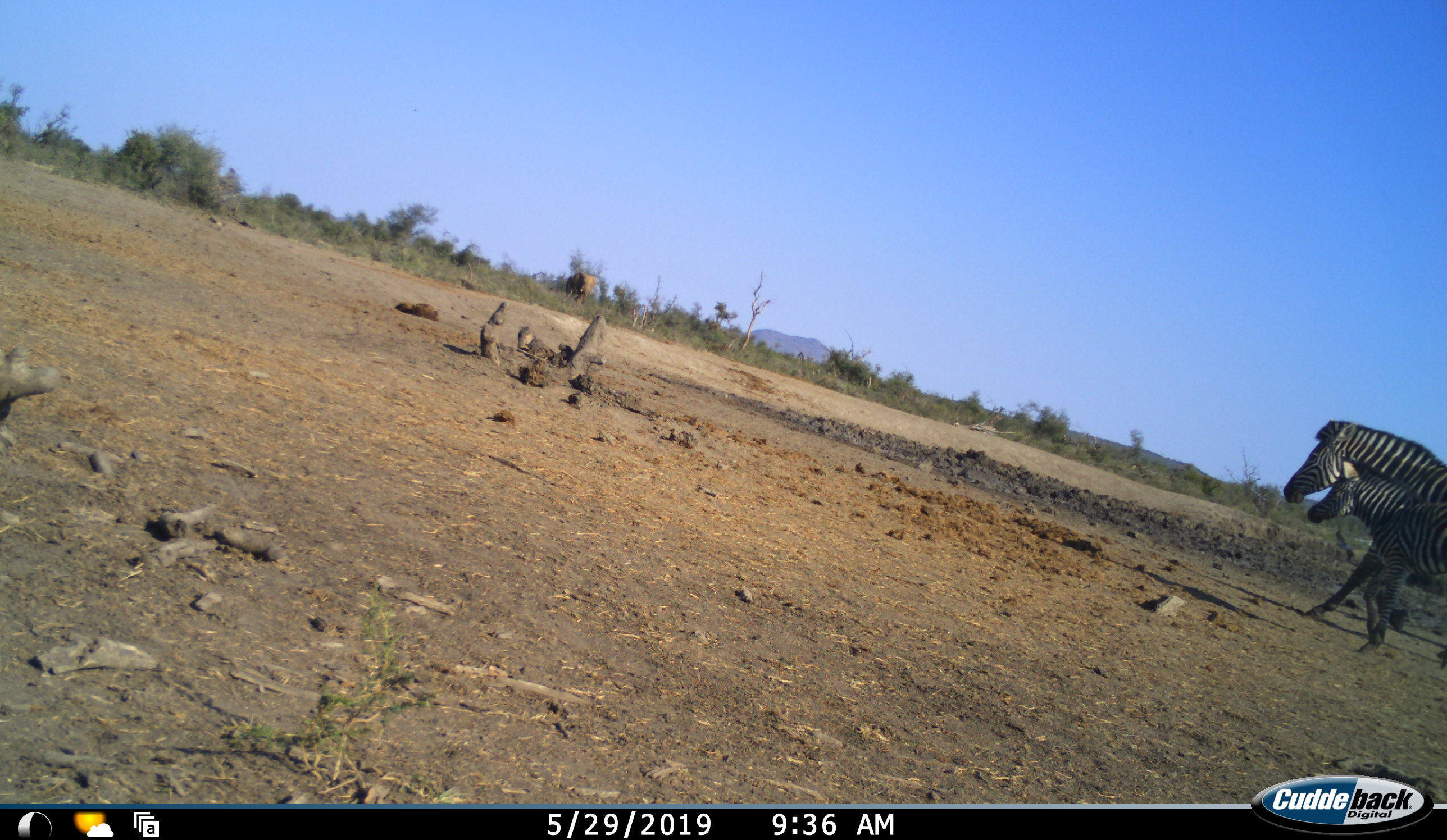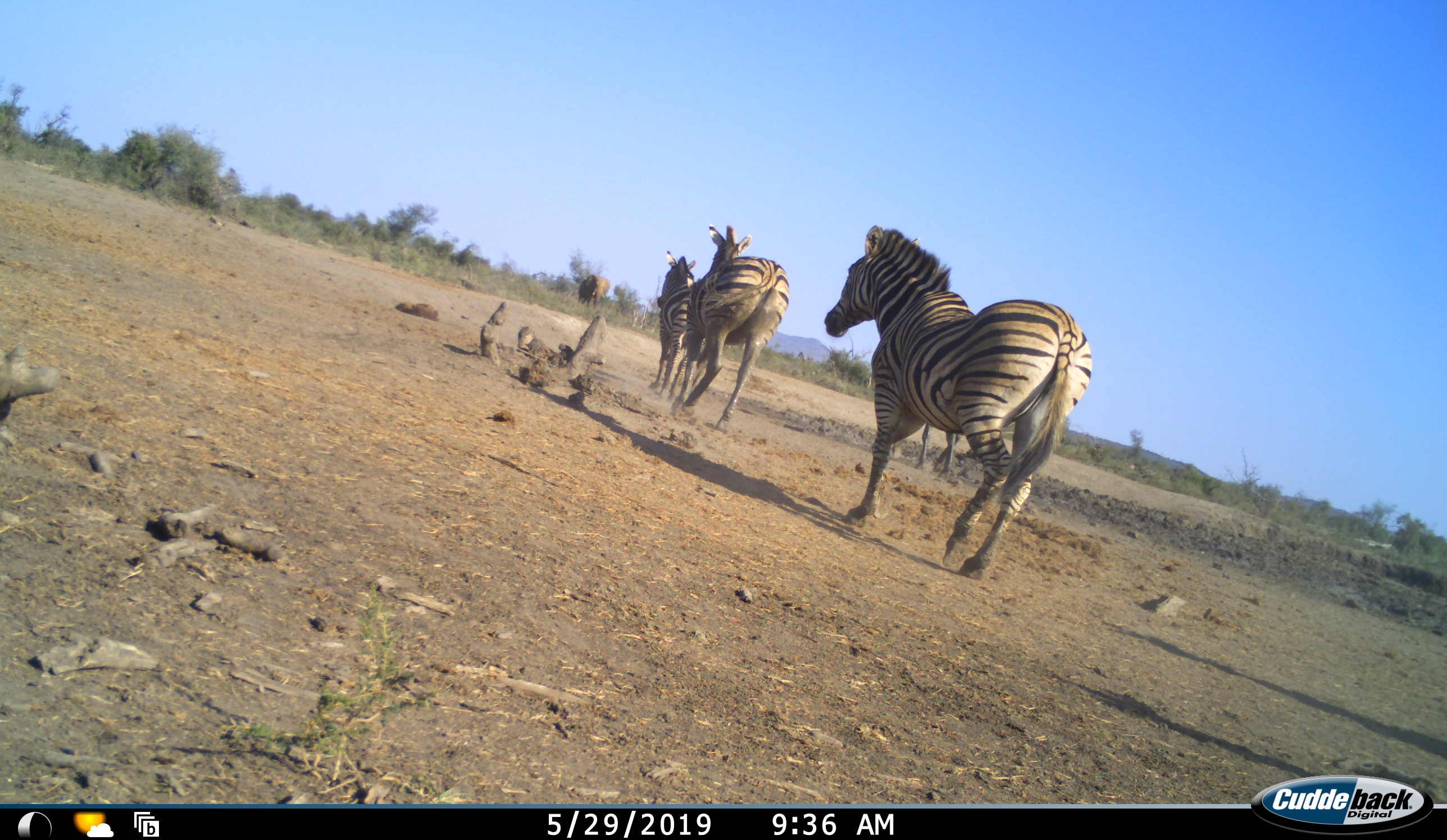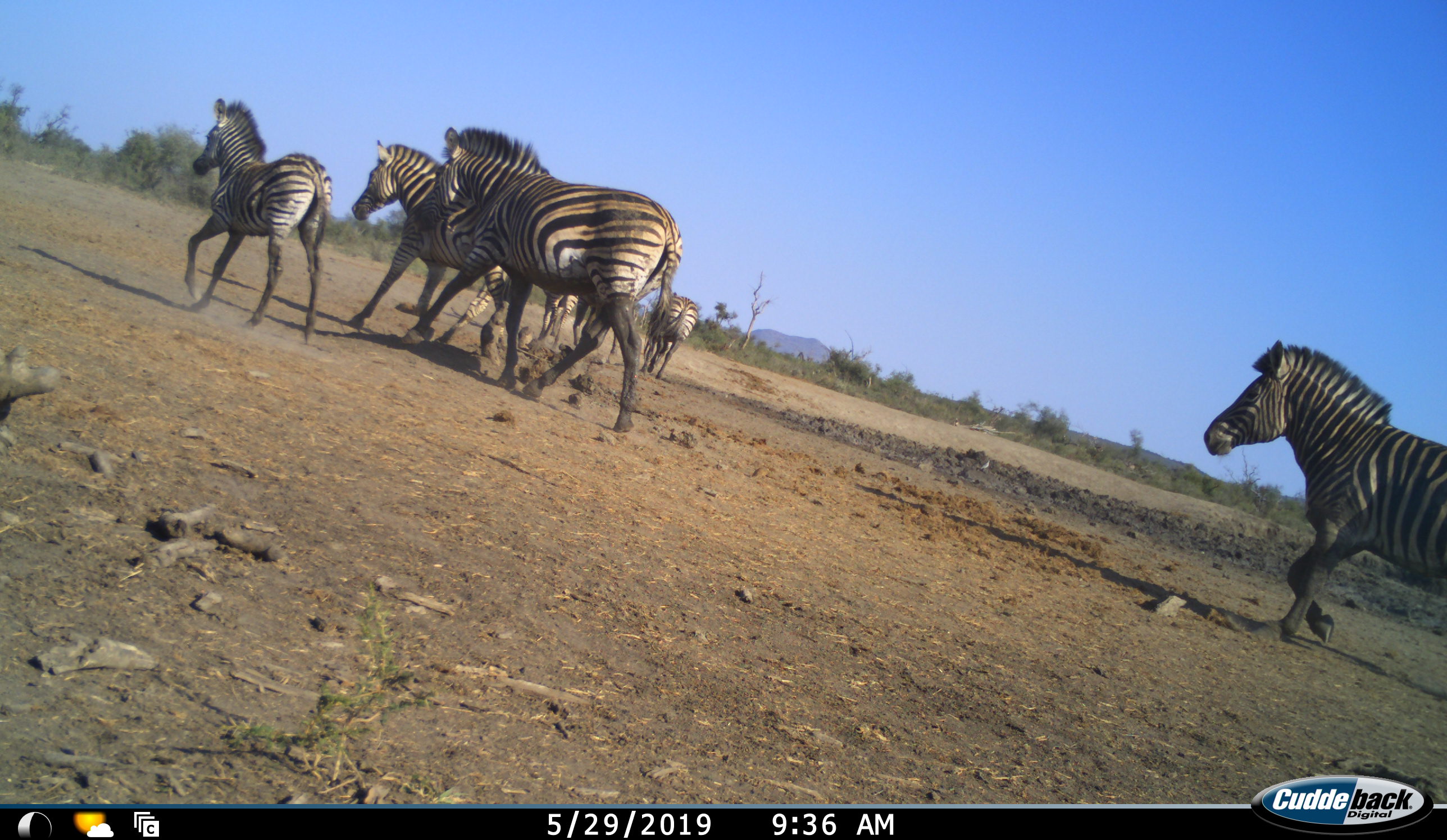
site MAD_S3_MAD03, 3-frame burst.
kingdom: Animalia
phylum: Chordata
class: Mammalia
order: Perissodactyla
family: Equidae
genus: Equus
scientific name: Equus quagga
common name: plains zebra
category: zebraplains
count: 6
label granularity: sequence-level